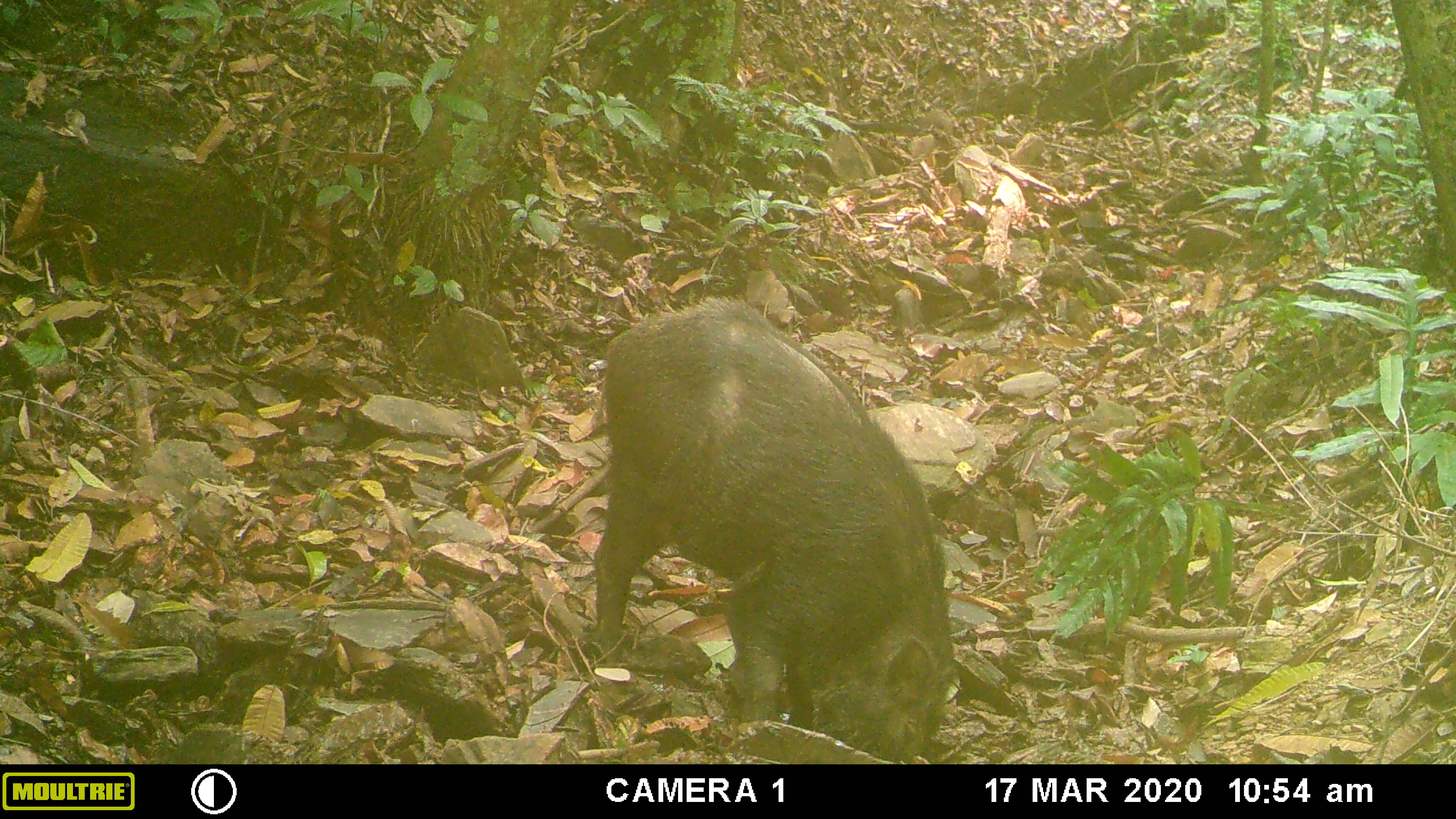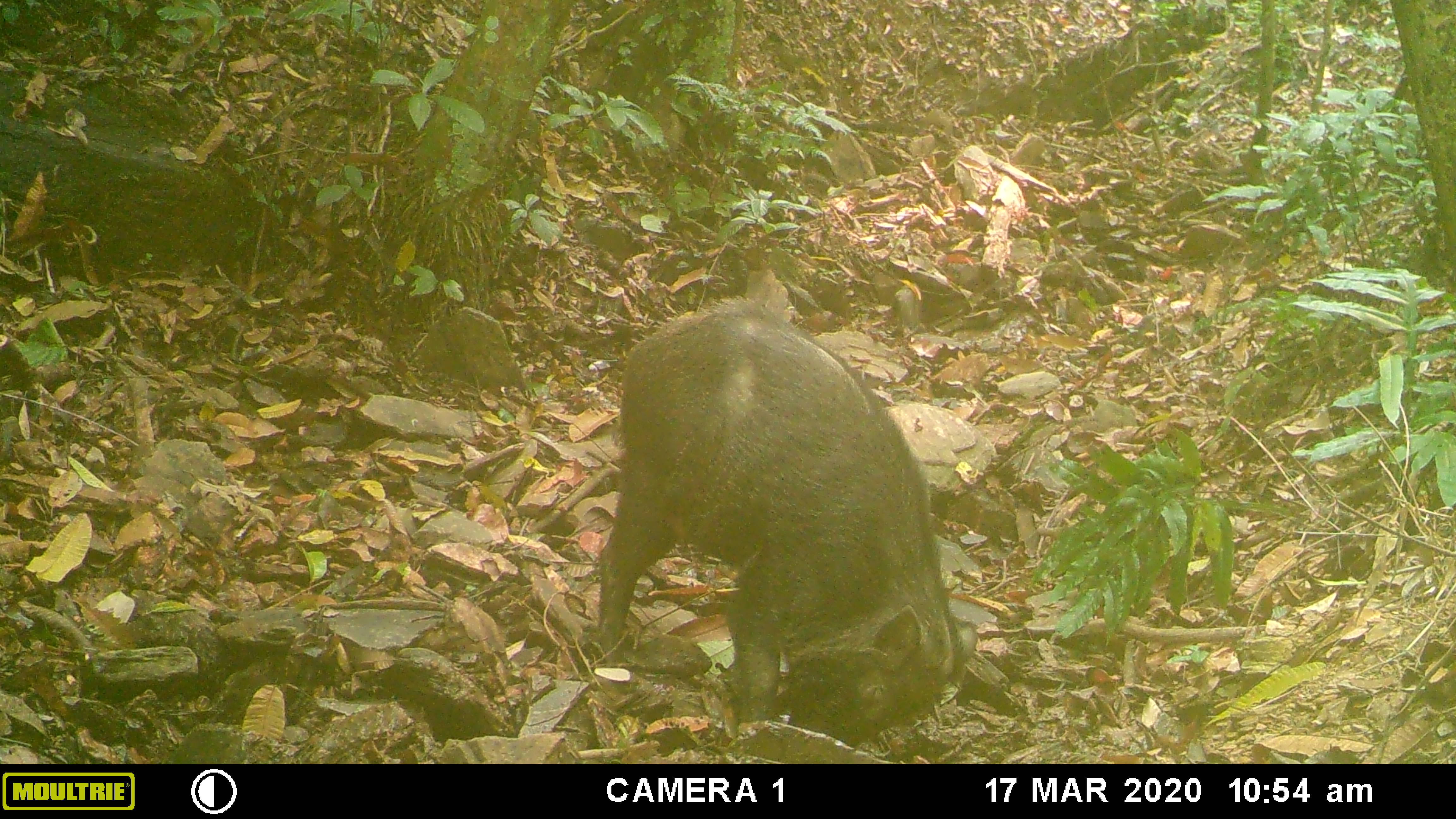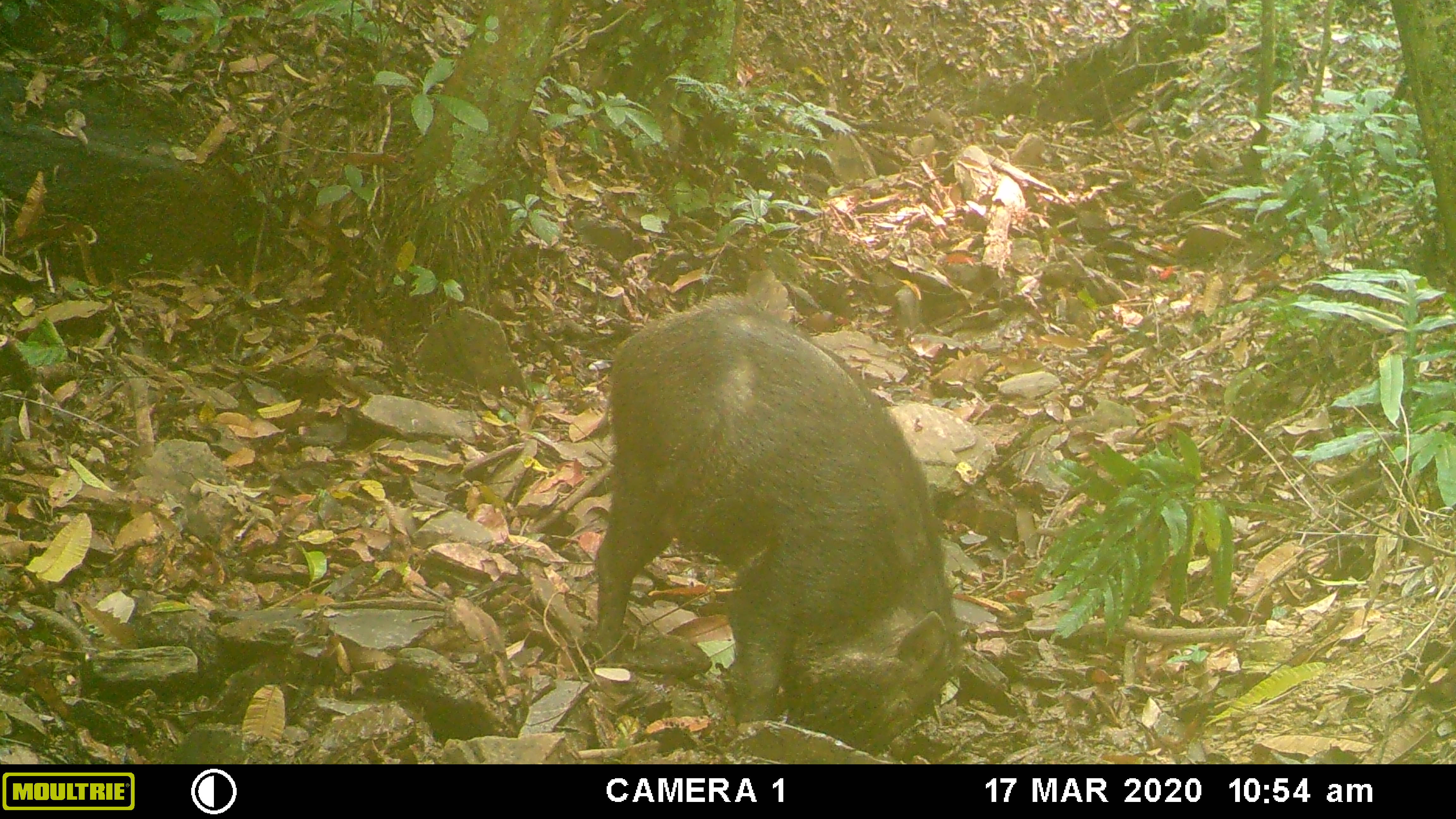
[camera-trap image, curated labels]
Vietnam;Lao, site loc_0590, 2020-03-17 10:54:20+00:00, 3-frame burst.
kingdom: Animalia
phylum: Chordata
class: Mammalia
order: Artiodactyla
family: Suidae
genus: Sus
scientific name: Sus scrofa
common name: eurasian wild pig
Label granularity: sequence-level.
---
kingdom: Animalia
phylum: Chordata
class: Aves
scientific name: Aves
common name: bird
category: unidentified bird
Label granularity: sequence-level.